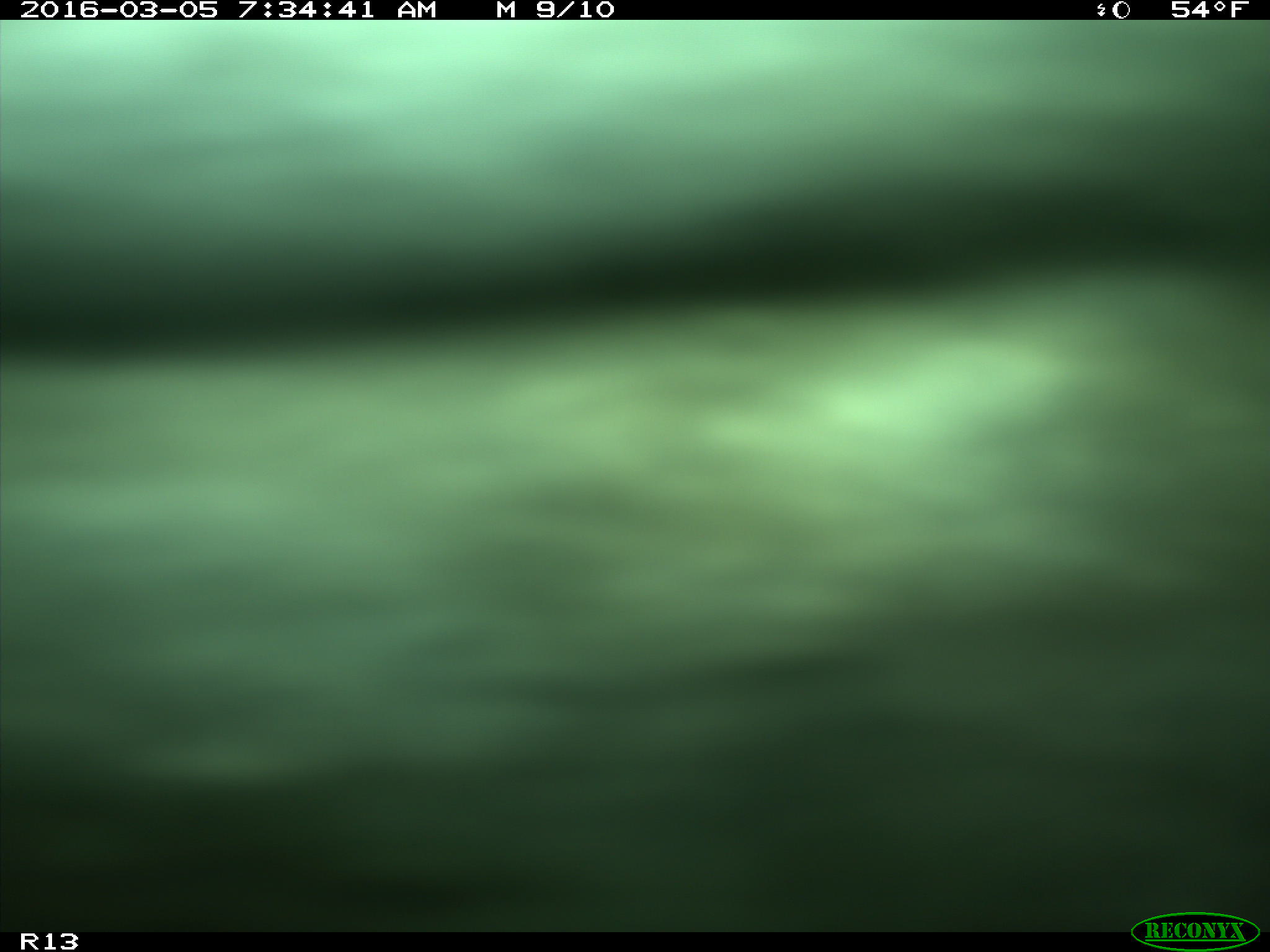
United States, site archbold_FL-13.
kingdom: Animalia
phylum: Chordata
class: Mammalia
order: Artiodactyla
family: Bovidae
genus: Bos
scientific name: Bos taurus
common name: domestic cow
Bos taurus (domestic cow).